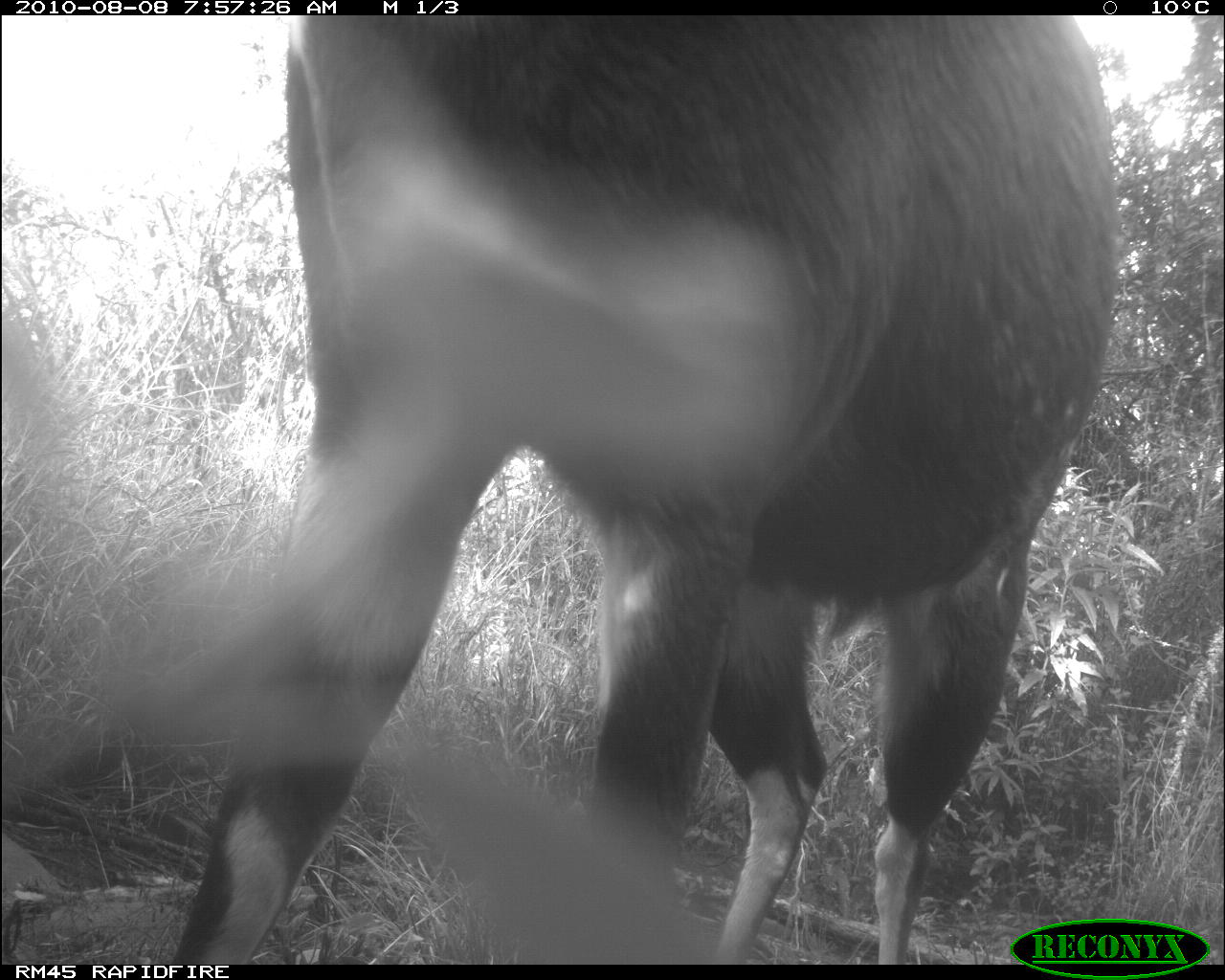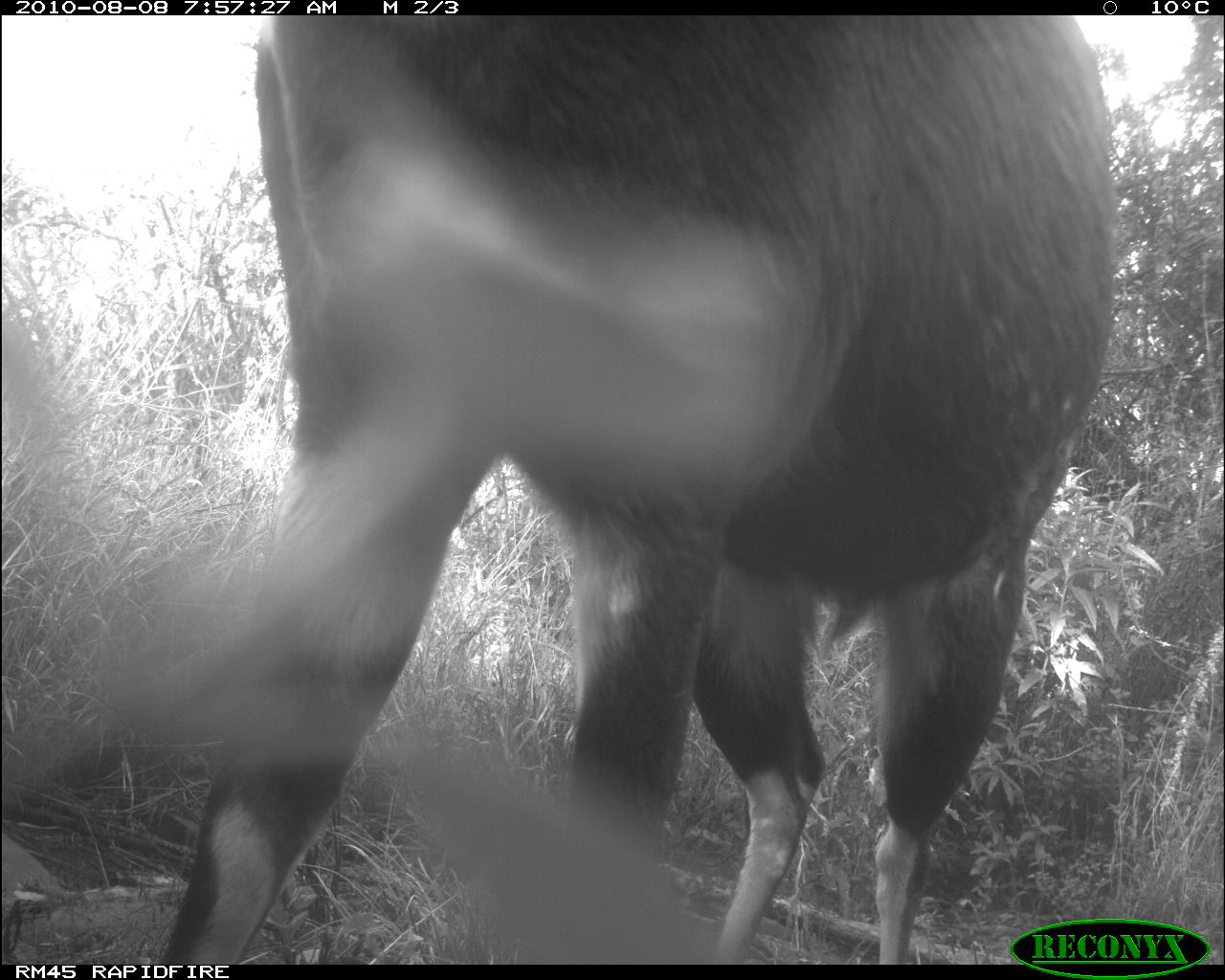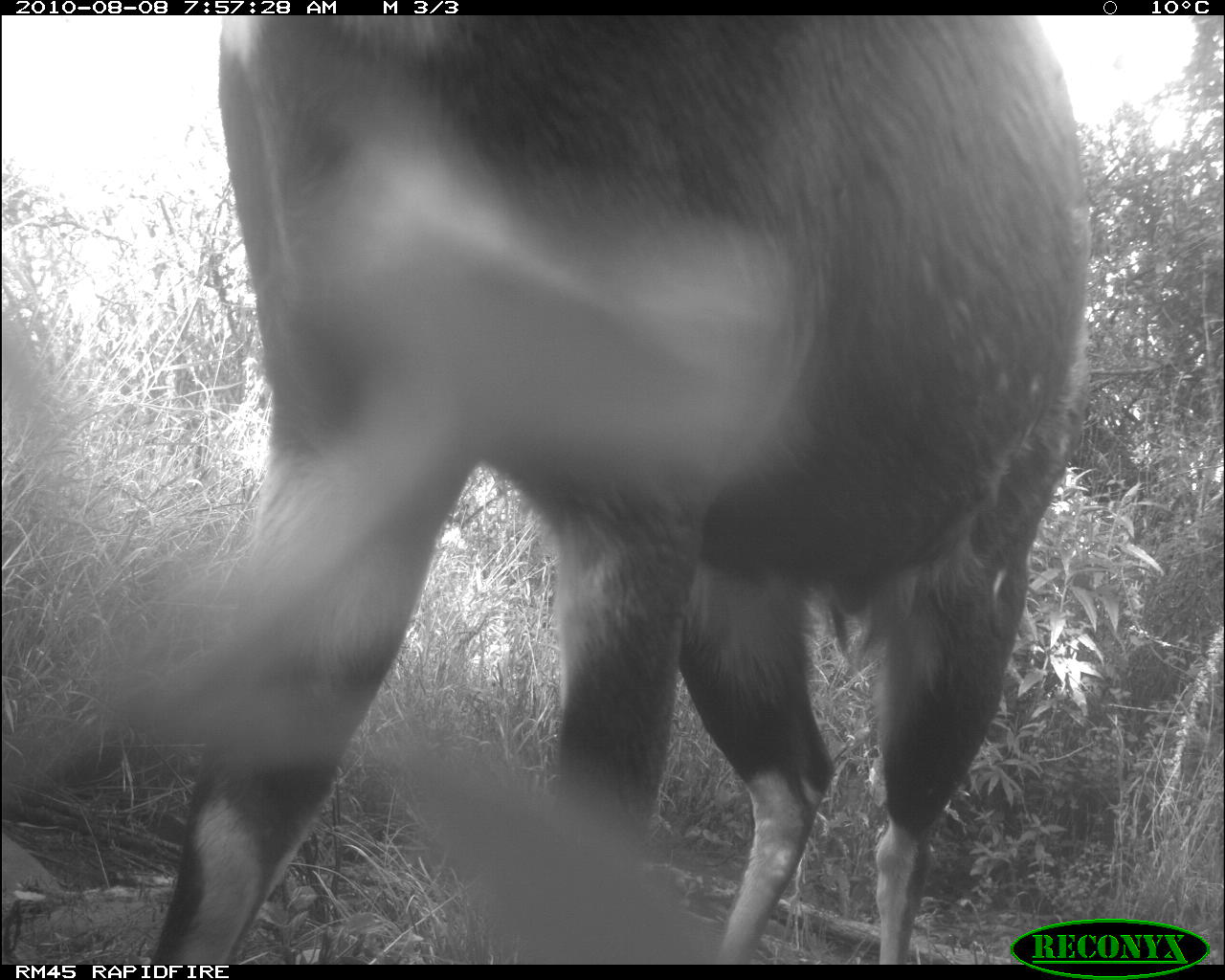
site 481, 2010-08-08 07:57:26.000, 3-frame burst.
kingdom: Animalia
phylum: Chordata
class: Mammalia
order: Artiodactyla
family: Bovidae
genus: Tragelaphus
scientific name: Tragelaphus scriptus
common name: bushbuck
Tragelaphus scriptus (bushbuck), count 1.